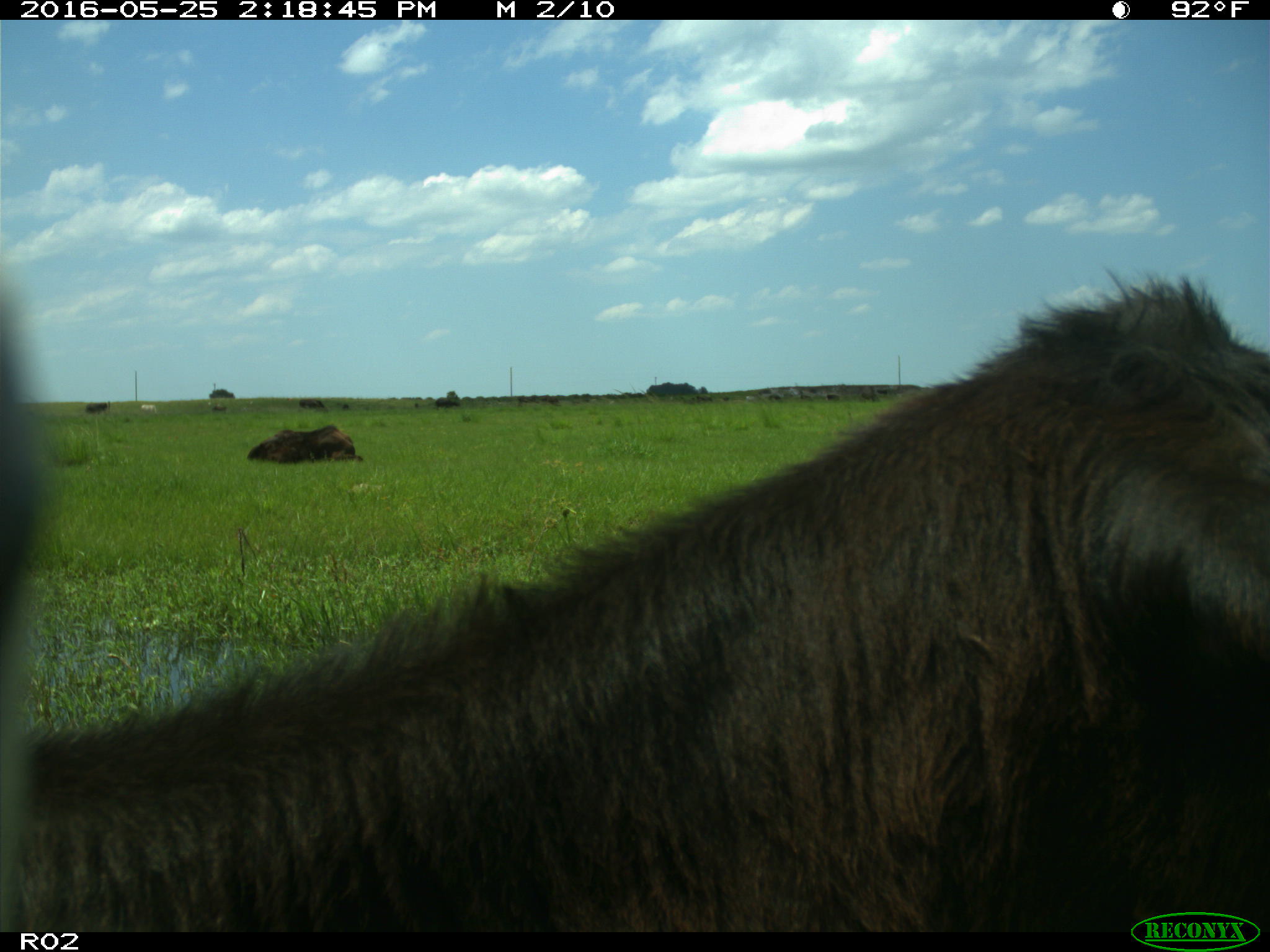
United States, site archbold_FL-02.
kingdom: Animalia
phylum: Chordata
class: Mammalia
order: Artiodactyla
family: Bovidae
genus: Bos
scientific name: Bos taurus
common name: domestic cow